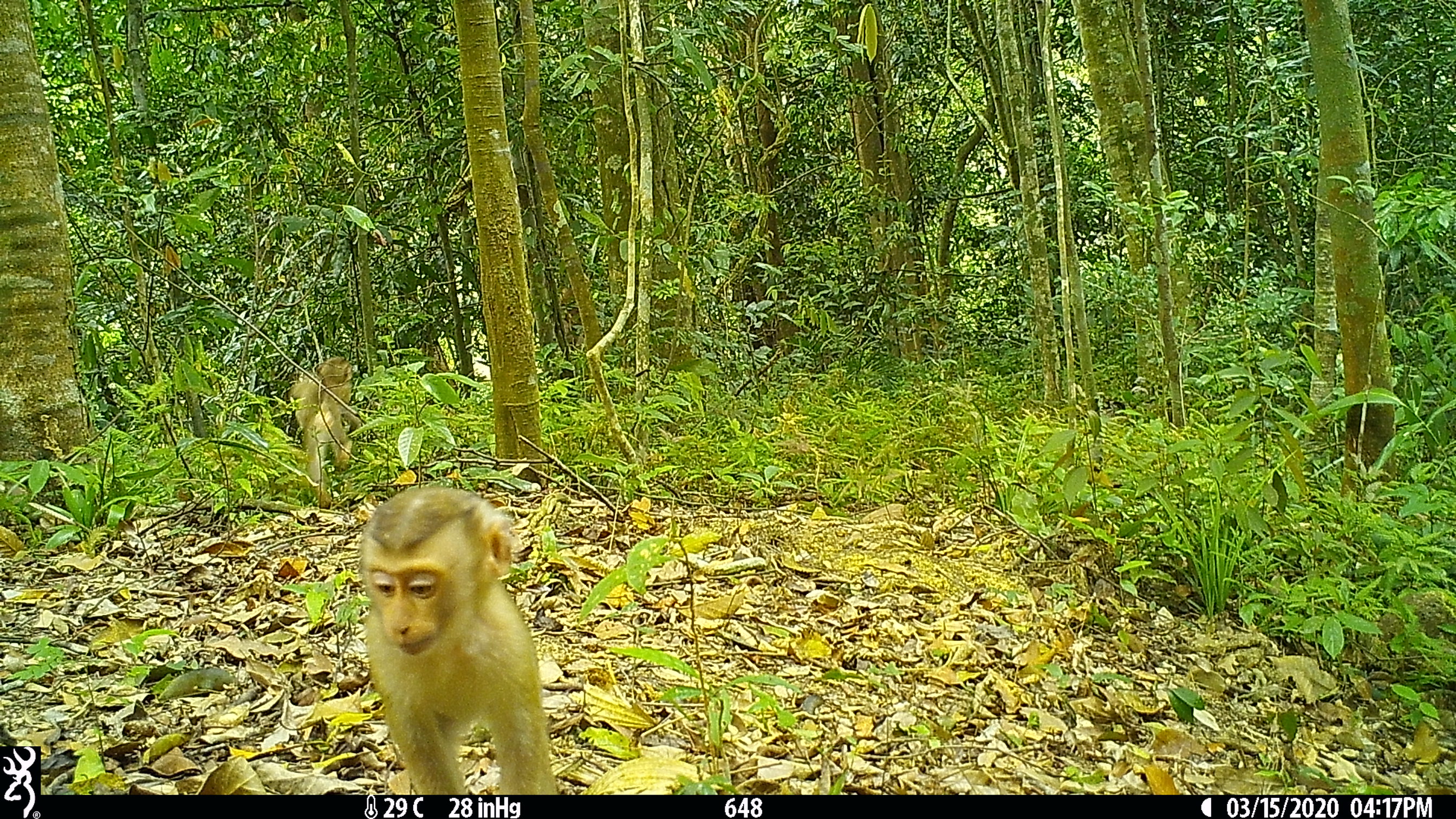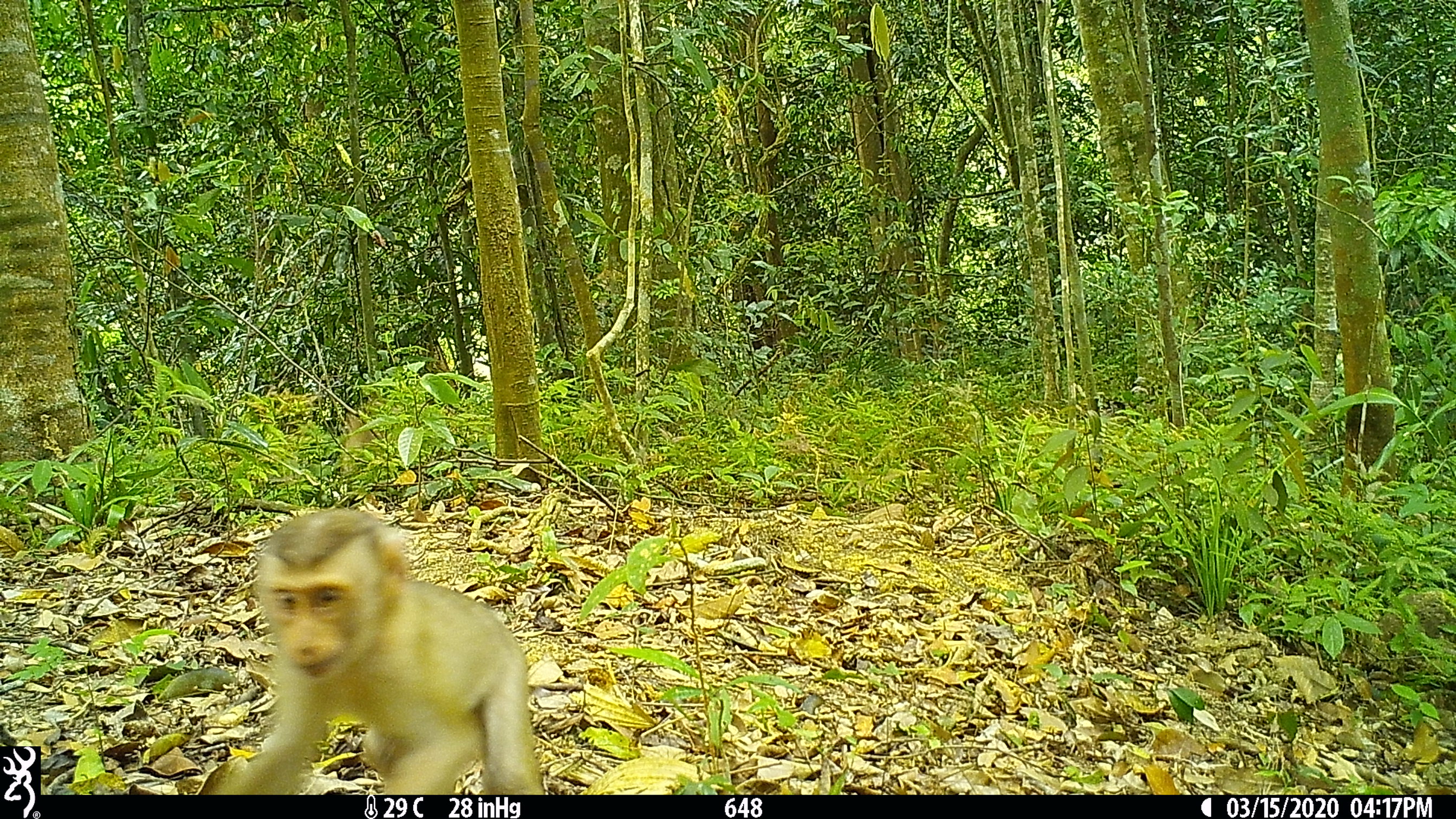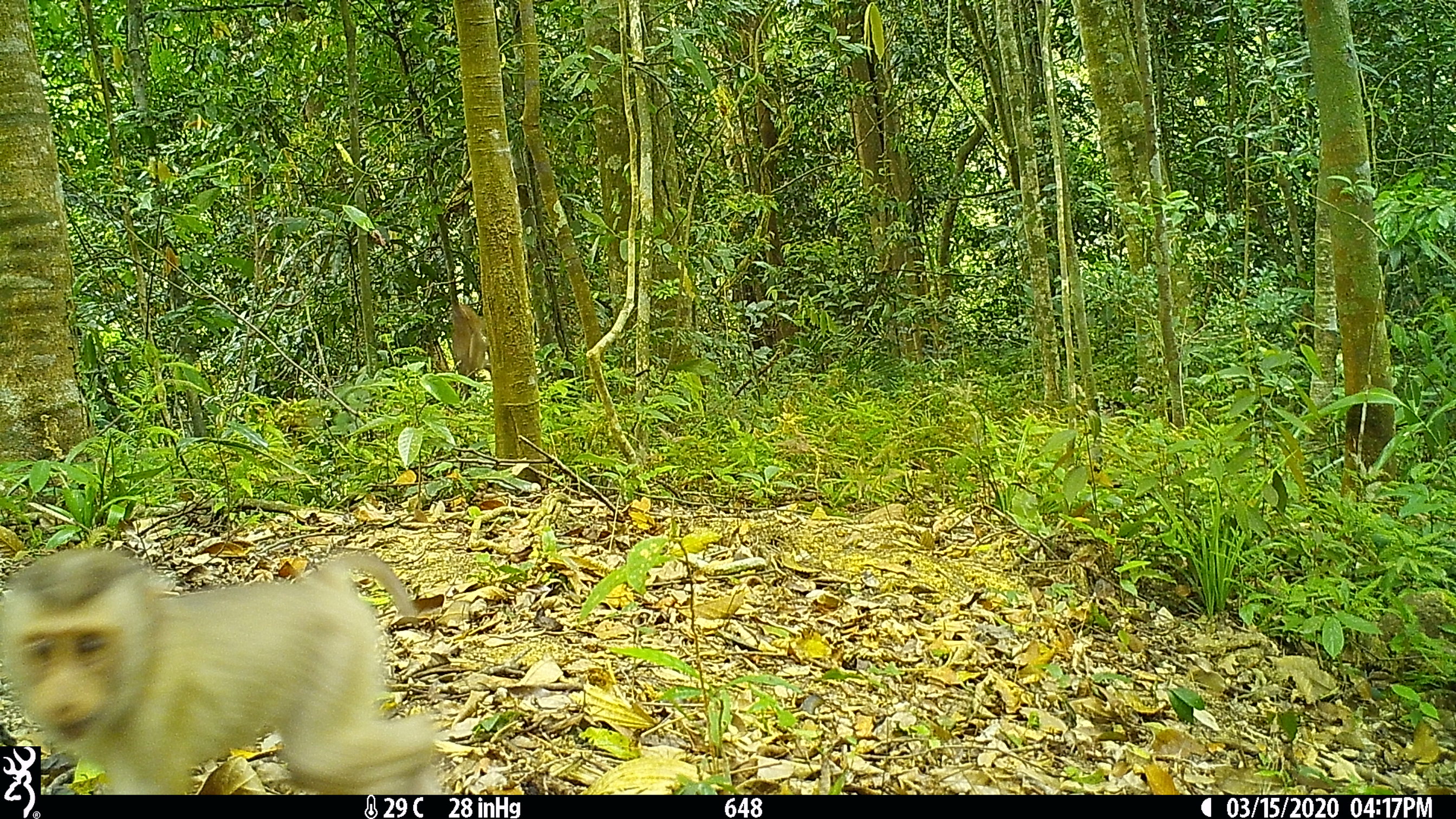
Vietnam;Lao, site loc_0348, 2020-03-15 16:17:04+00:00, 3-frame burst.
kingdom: Animalia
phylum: Chordata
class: Mammalia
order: Primates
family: Cercopithecidae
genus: Macaca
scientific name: Macaca nemestrina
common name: pig-tailed macaque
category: pig tailed macaque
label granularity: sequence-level